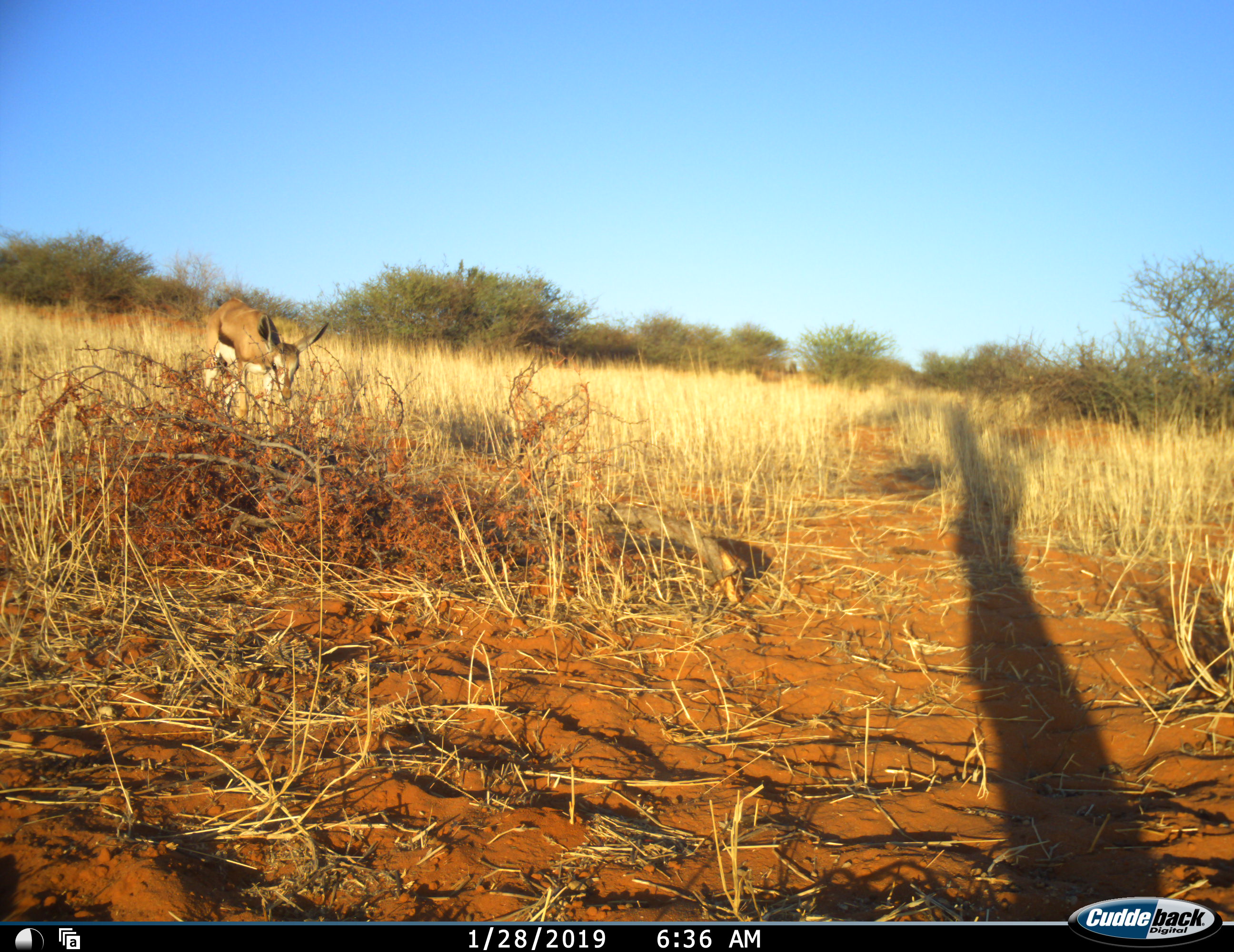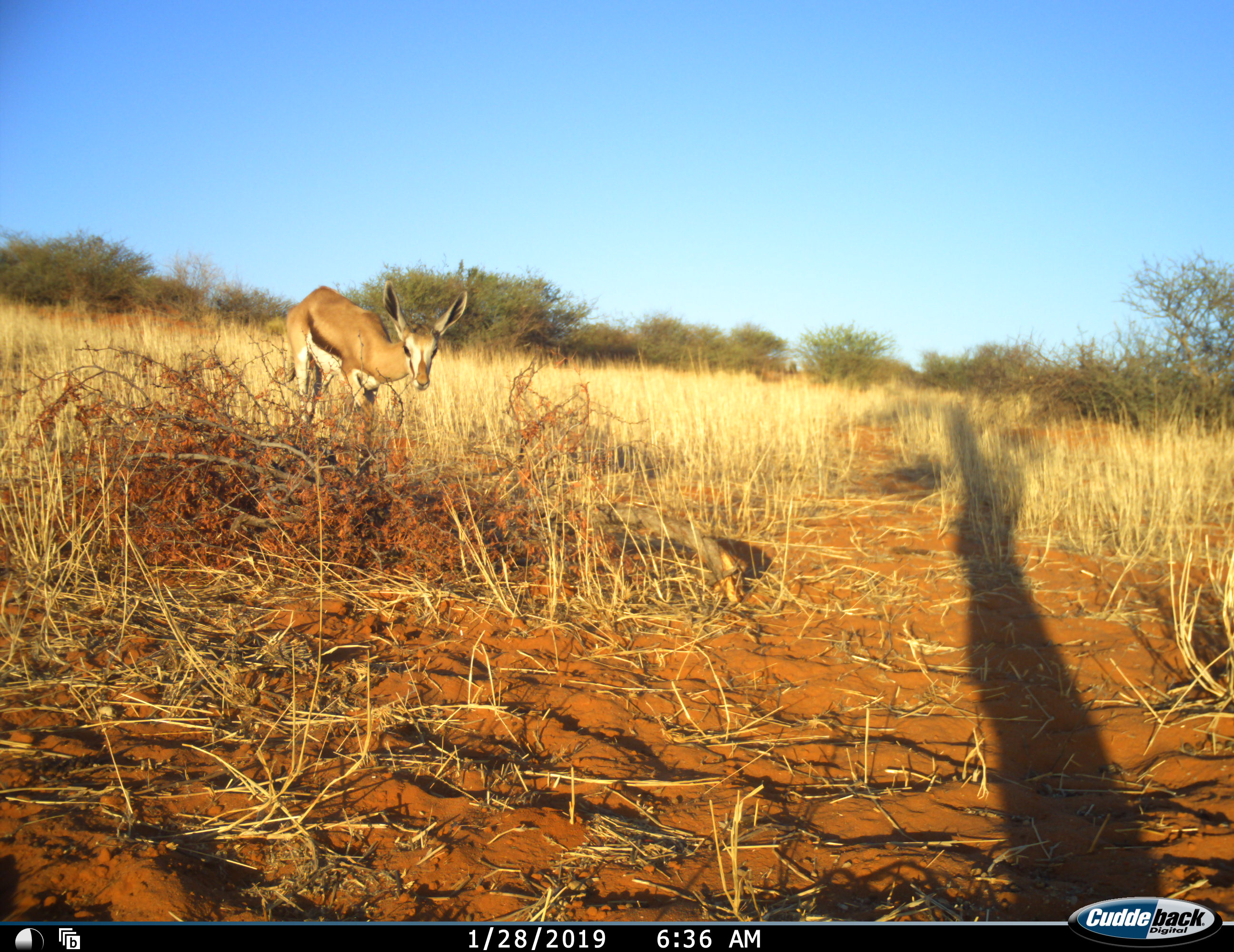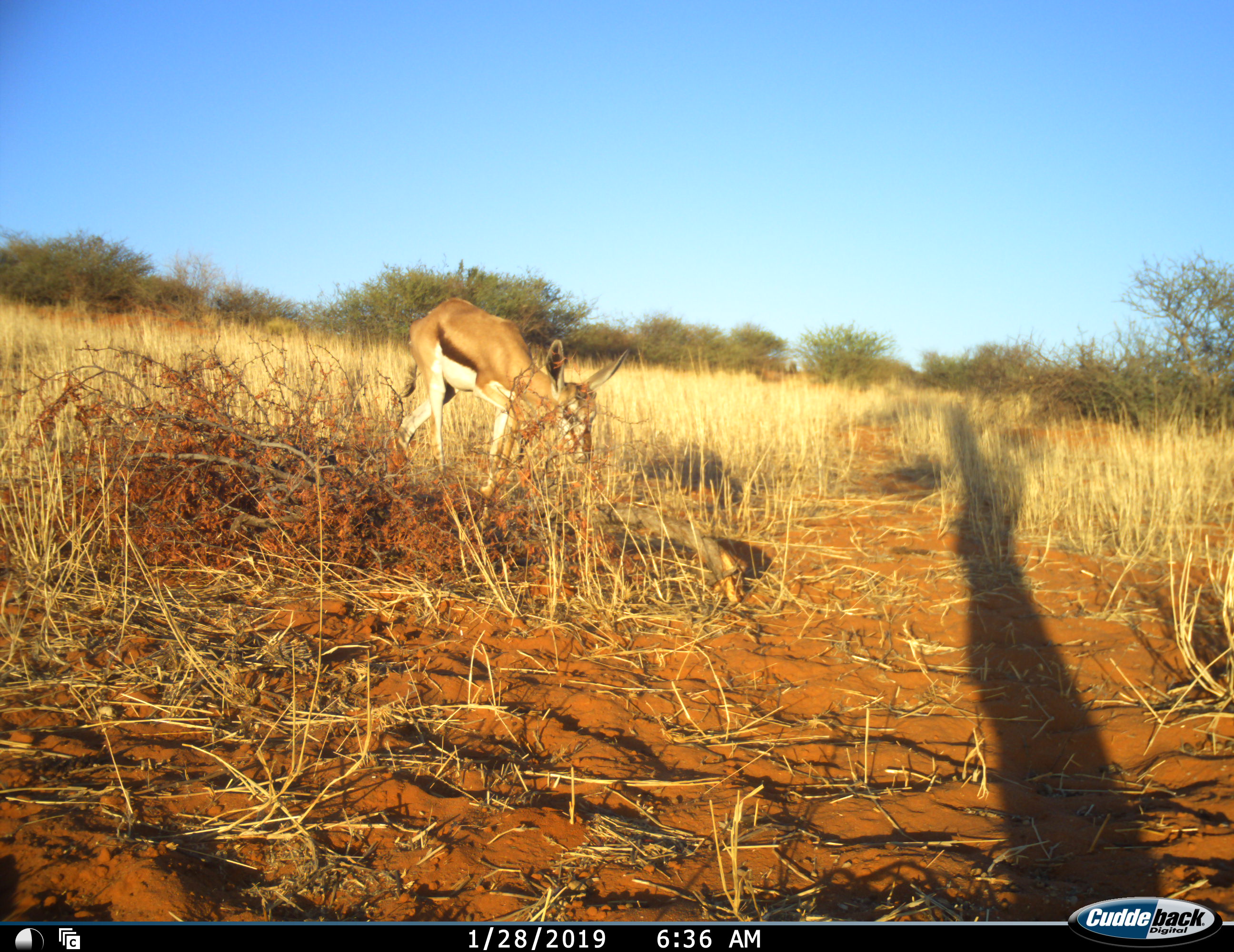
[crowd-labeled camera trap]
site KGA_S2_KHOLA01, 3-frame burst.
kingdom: Animalia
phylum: Chordata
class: Mammalia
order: Artiodactyla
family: Bovidae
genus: Antidorcas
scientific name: Antidorcas marsupialis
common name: springbok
Springbok (Antidorcas marsupialis), count 1. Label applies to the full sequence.